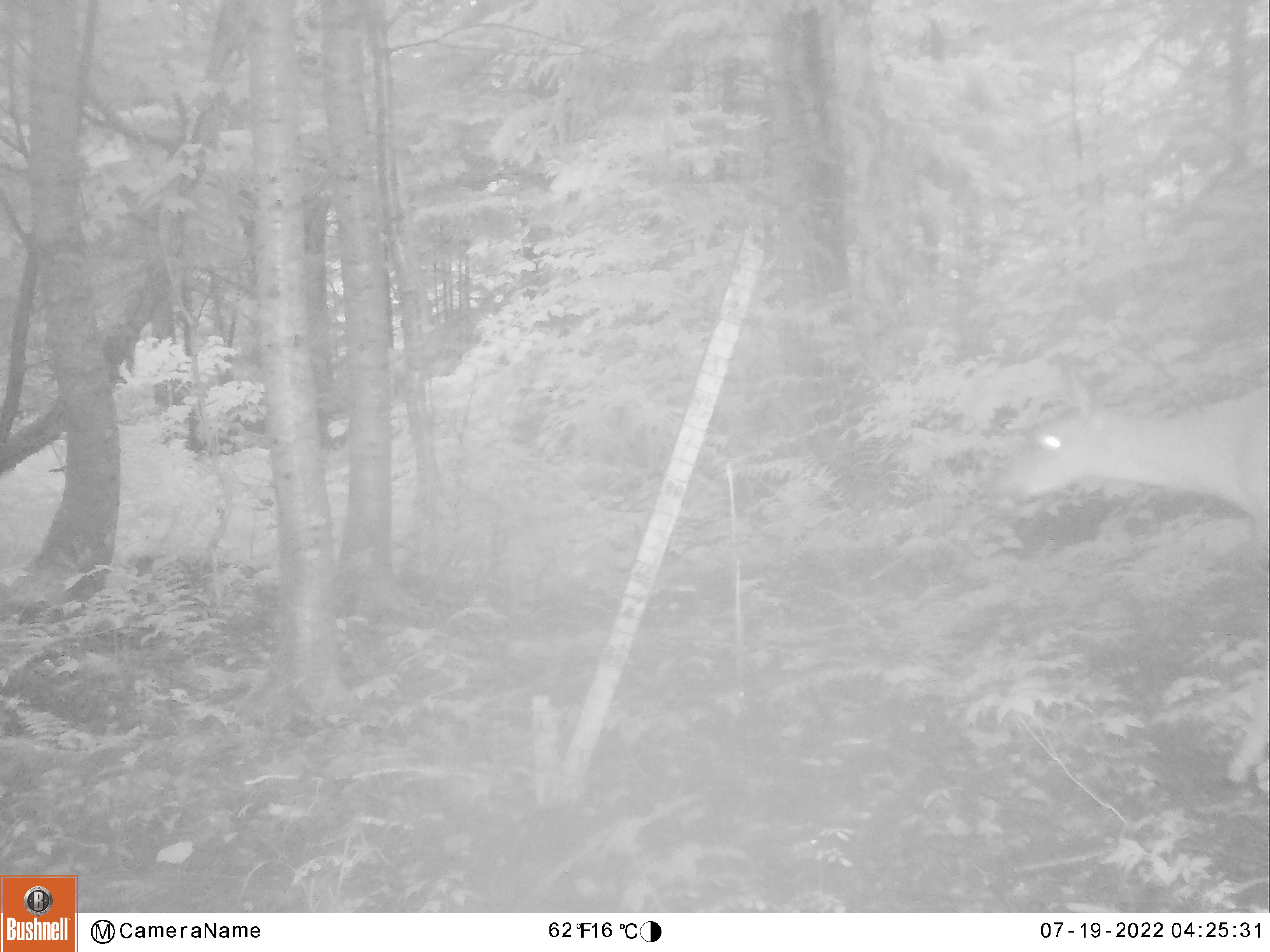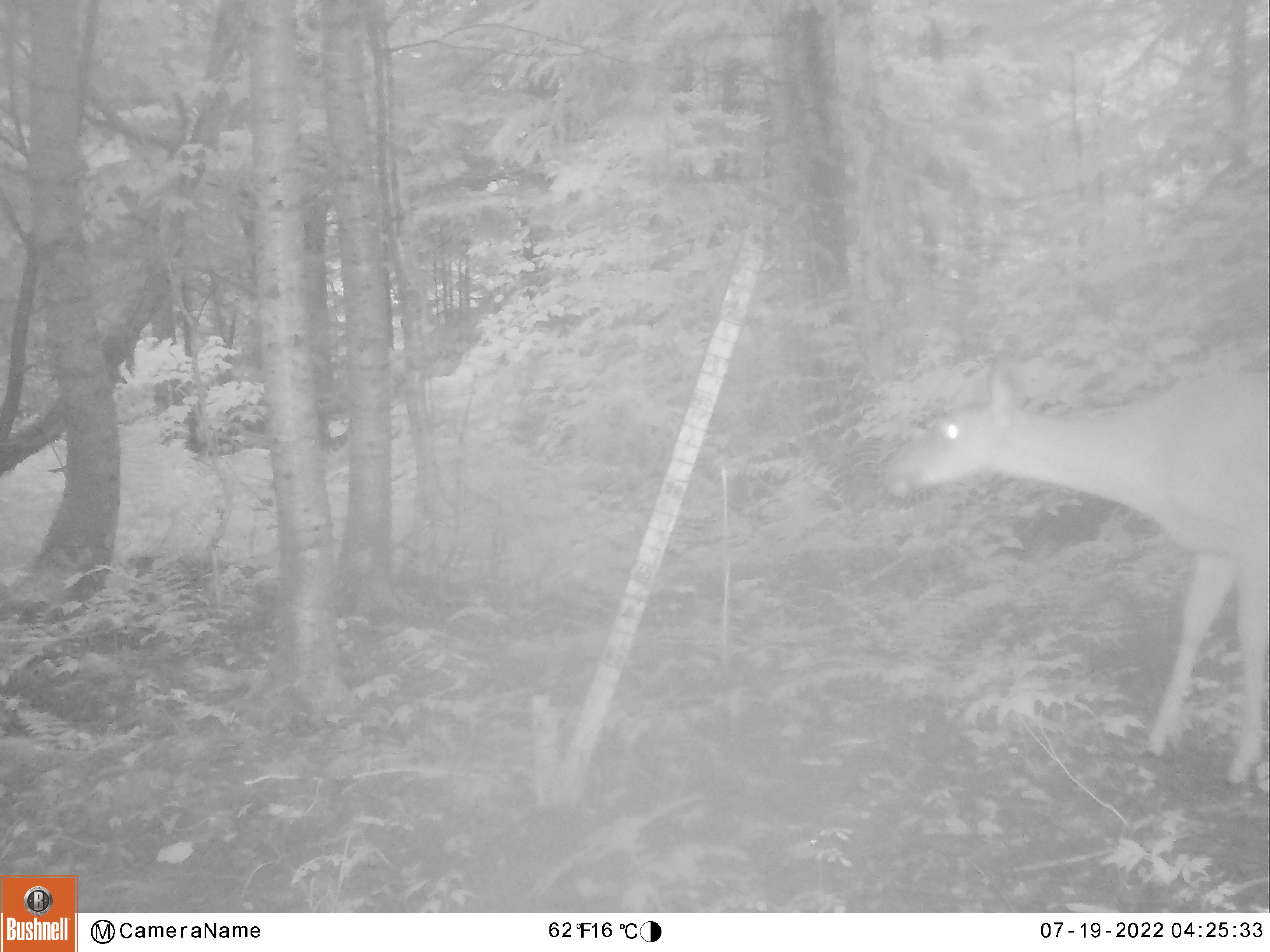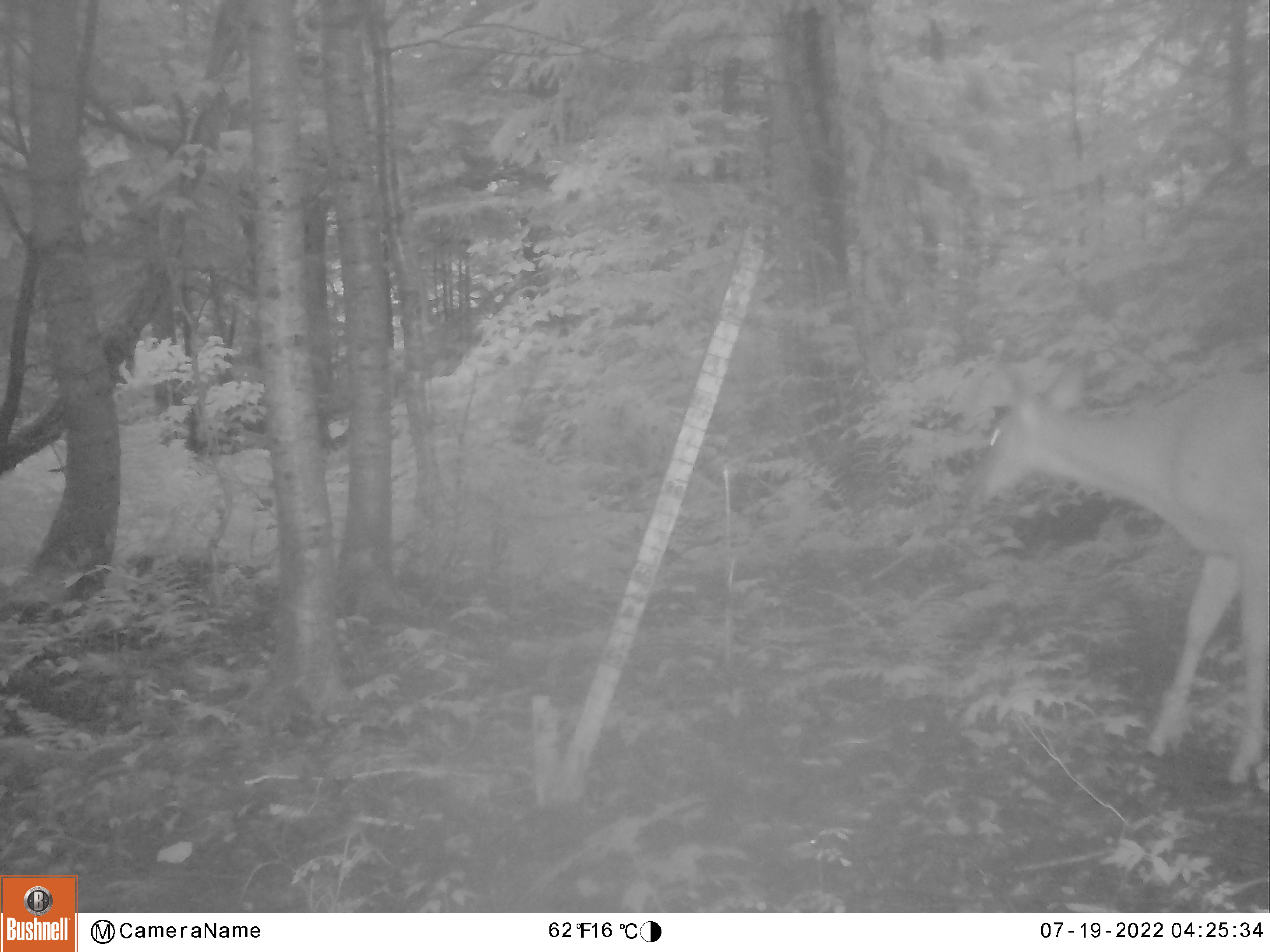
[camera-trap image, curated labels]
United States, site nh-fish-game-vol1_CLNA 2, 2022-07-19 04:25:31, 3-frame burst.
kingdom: Animalia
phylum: Chordata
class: Mammalia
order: Artiodactyla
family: Cervidae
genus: Odocoileus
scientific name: Odocoileus virginianus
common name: white-tailed deer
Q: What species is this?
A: White-tailed deer (Odocoileus virginianus).